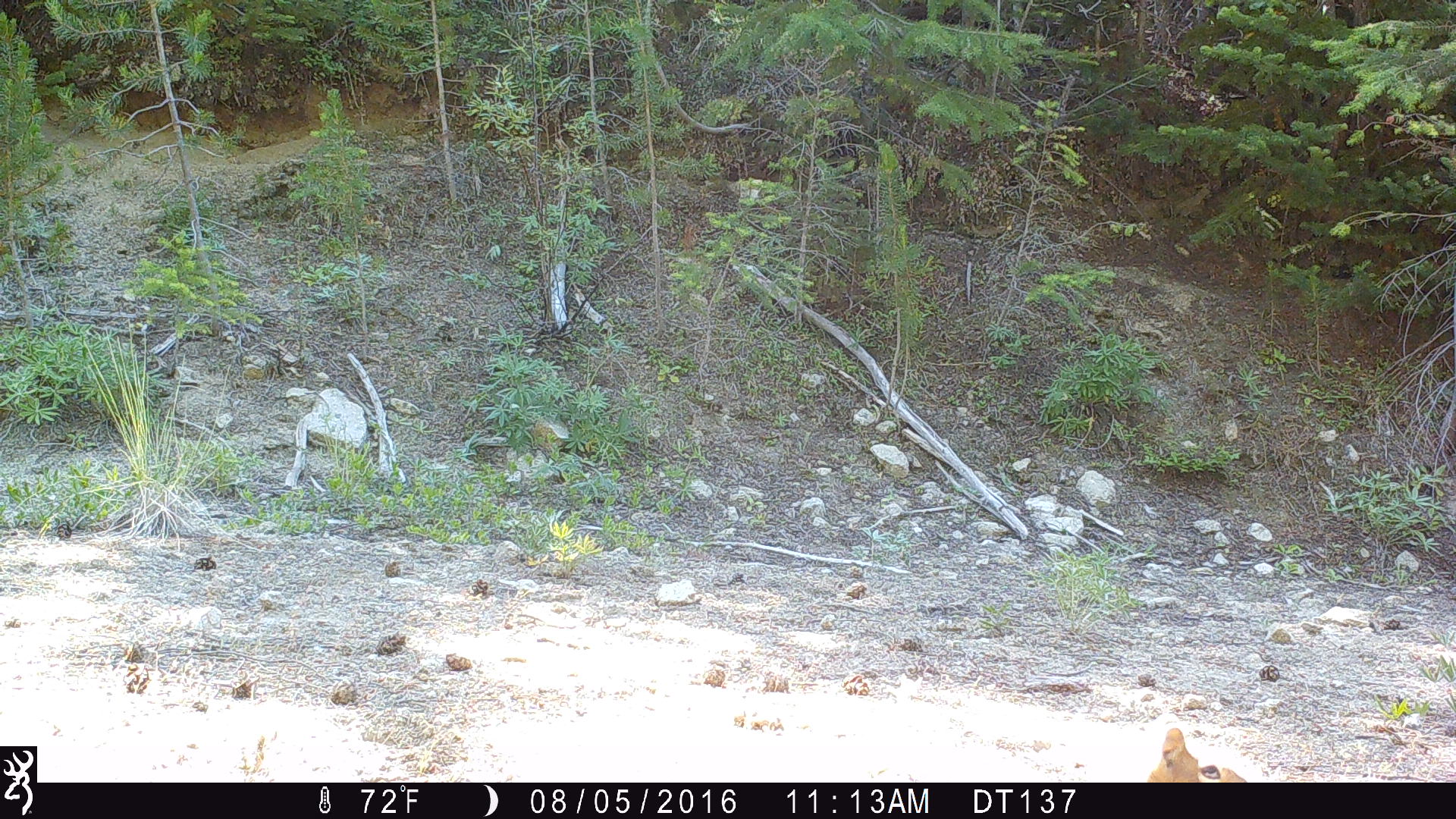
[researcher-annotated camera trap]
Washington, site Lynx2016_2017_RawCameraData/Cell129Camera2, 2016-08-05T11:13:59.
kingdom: Animalia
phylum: Chordata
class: Mammalia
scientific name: Mammalia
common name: small mammal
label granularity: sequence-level